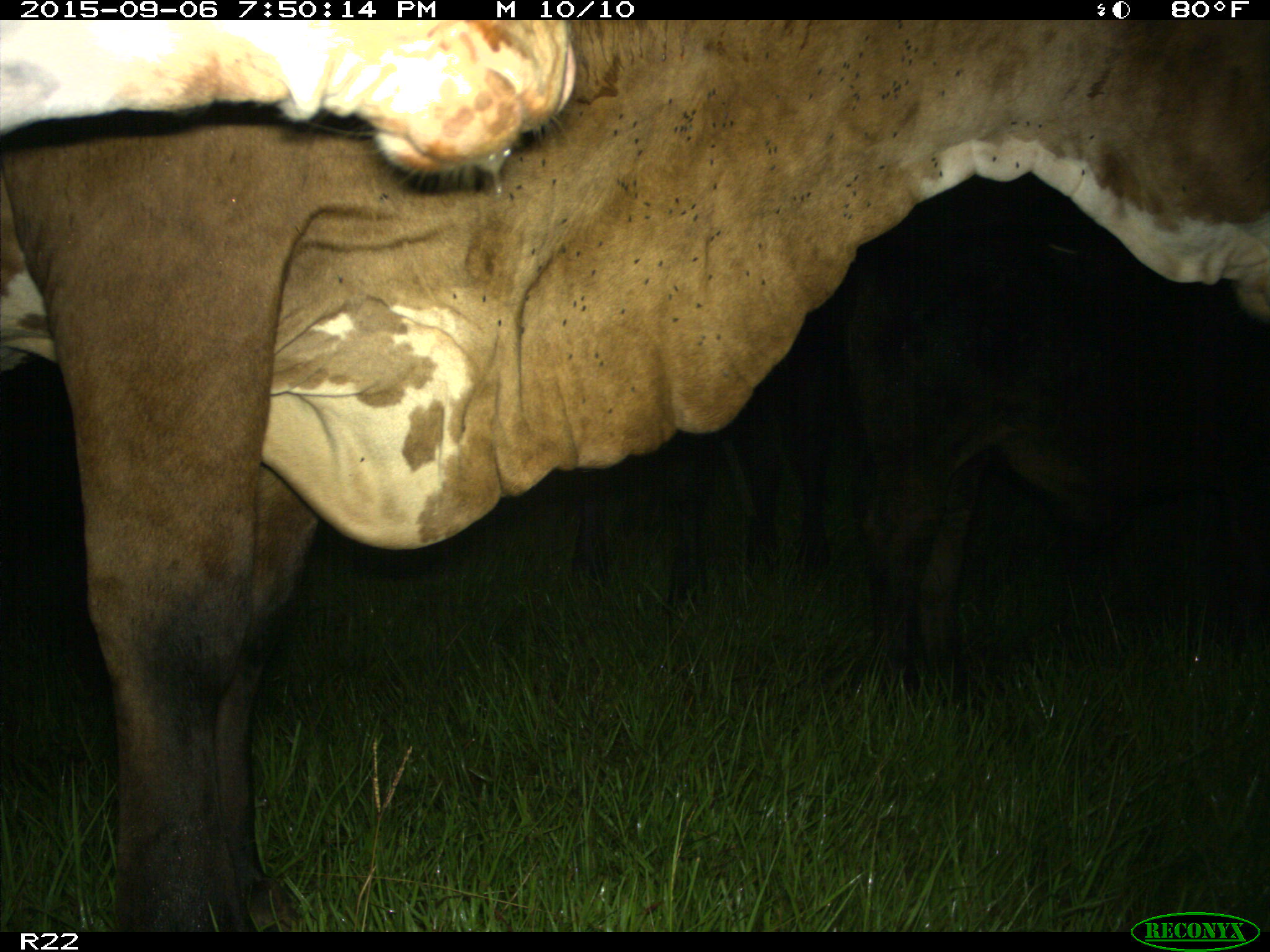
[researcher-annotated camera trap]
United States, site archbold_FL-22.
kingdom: Animalia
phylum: Chordata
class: Mammalia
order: Artiodactyla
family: Bovidae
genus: Bos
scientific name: Bos taurus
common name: domestic cow